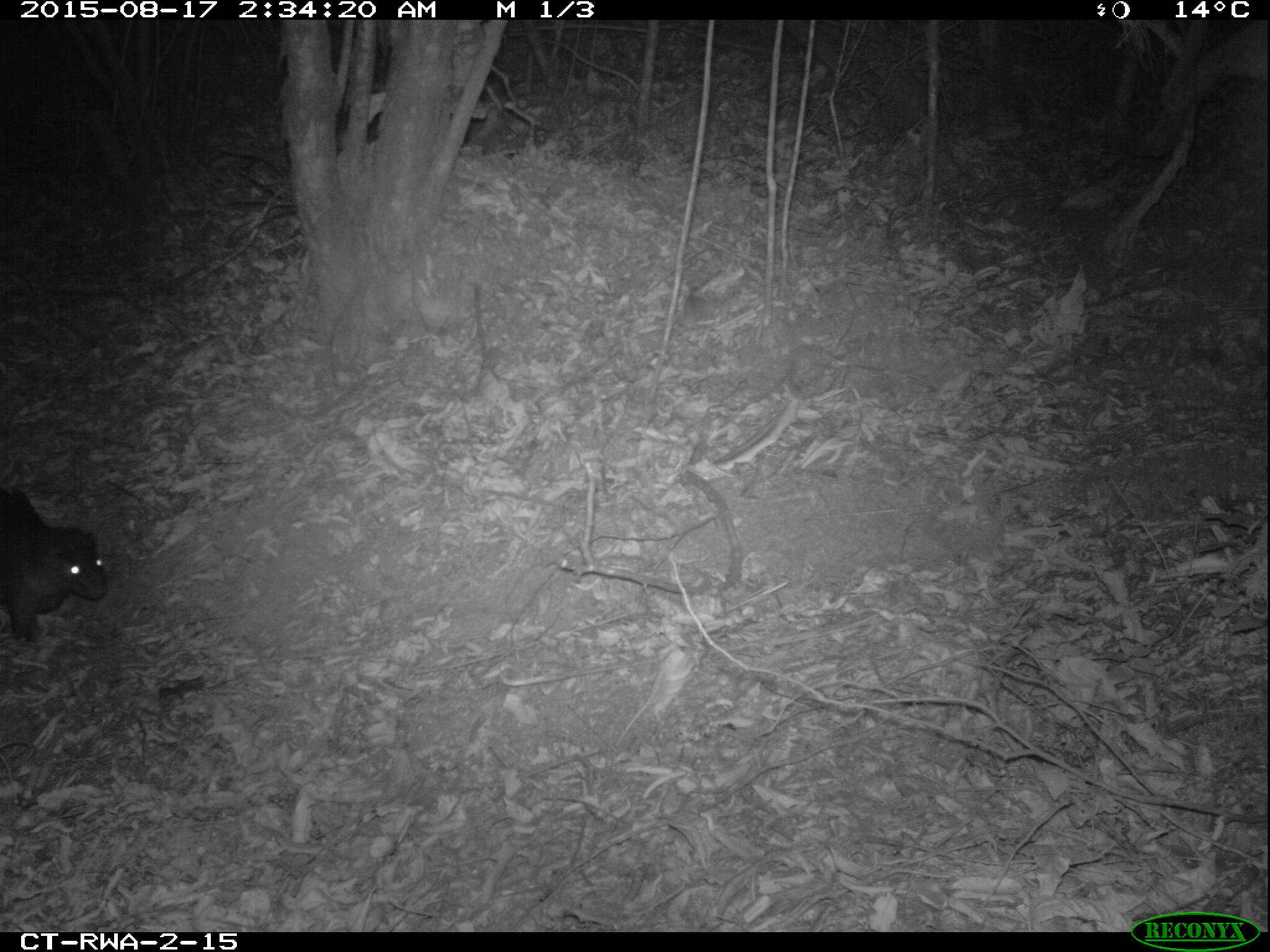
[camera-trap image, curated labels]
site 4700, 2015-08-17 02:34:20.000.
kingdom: Animalia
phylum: Chordata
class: Mammalia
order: Rodentia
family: Hystricidae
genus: Atherurus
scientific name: Atherurus africanus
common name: african brush-tailed porcupine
Atherurus africanus (african brush-tailed porcupine), count 1.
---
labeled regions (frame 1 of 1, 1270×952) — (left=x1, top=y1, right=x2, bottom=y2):
atherurus africanus: (left=0, top=484, right=109, bottom=643)